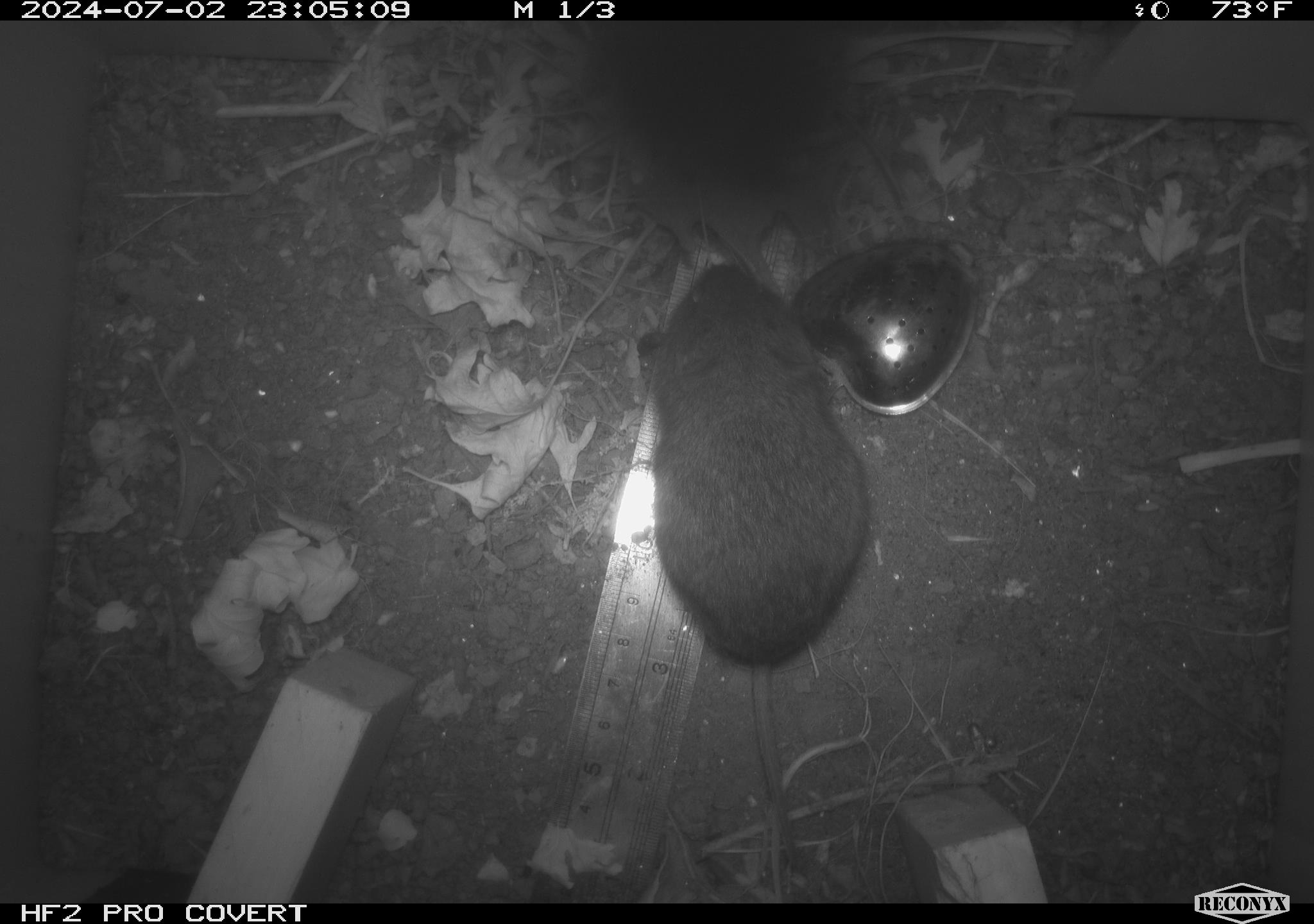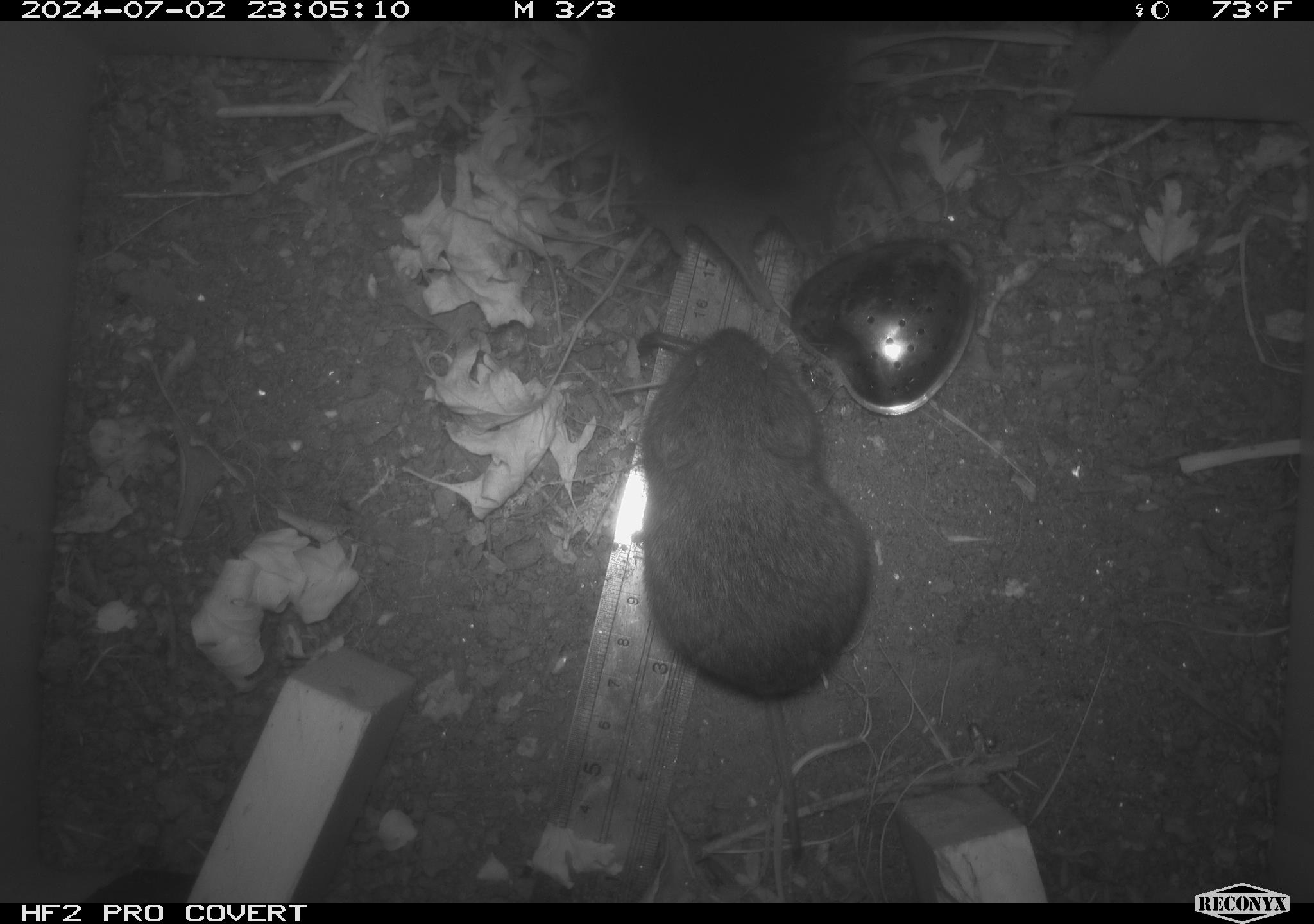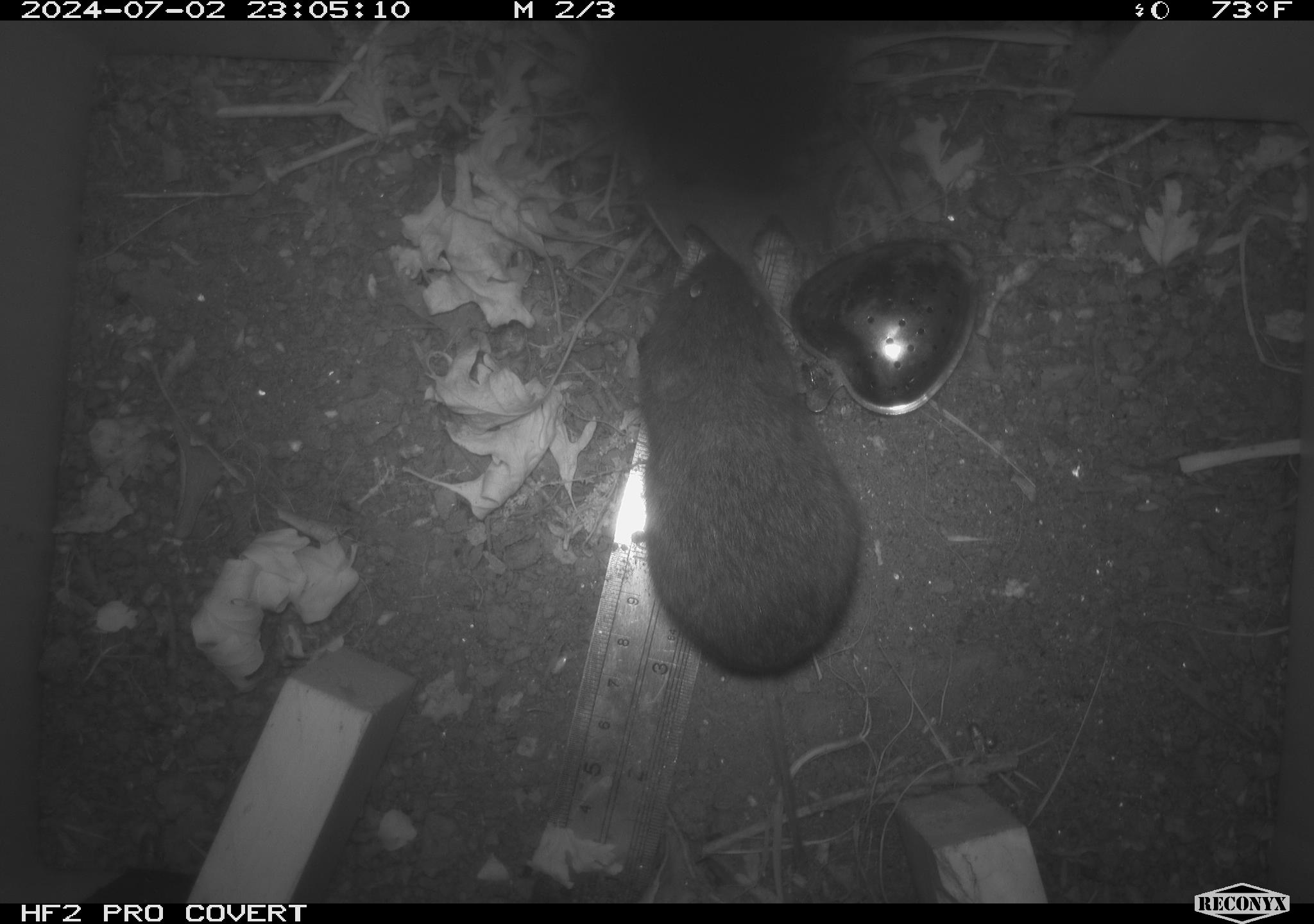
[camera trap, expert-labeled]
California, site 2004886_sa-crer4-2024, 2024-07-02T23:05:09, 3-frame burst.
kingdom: Animalia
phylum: Chordata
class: Mammalia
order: Rodentia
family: Cricetidae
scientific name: Arvicolinae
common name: voles, lemmings, and muskrats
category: arvicolinae subfamily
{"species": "arvicolinae subfamily (voles, lemmings, and muskrats) (Arvicolinae)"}